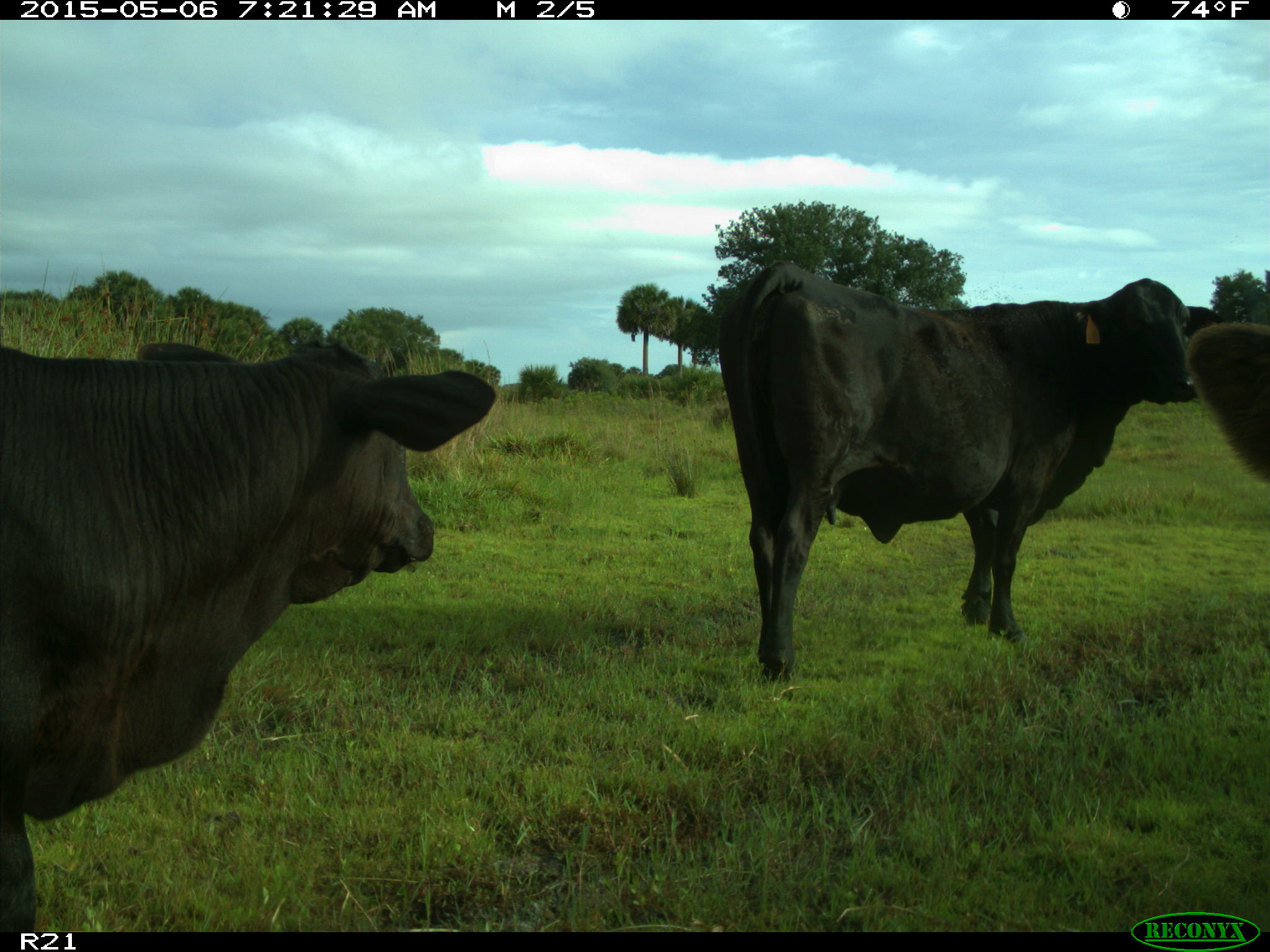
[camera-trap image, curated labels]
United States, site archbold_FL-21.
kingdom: Animalia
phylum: Chordata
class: Mammalia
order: Artiodactyla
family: Bovidae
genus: Bos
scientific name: Bos taurus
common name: domestic cow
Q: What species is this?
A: Bos taurus (domestic cow).